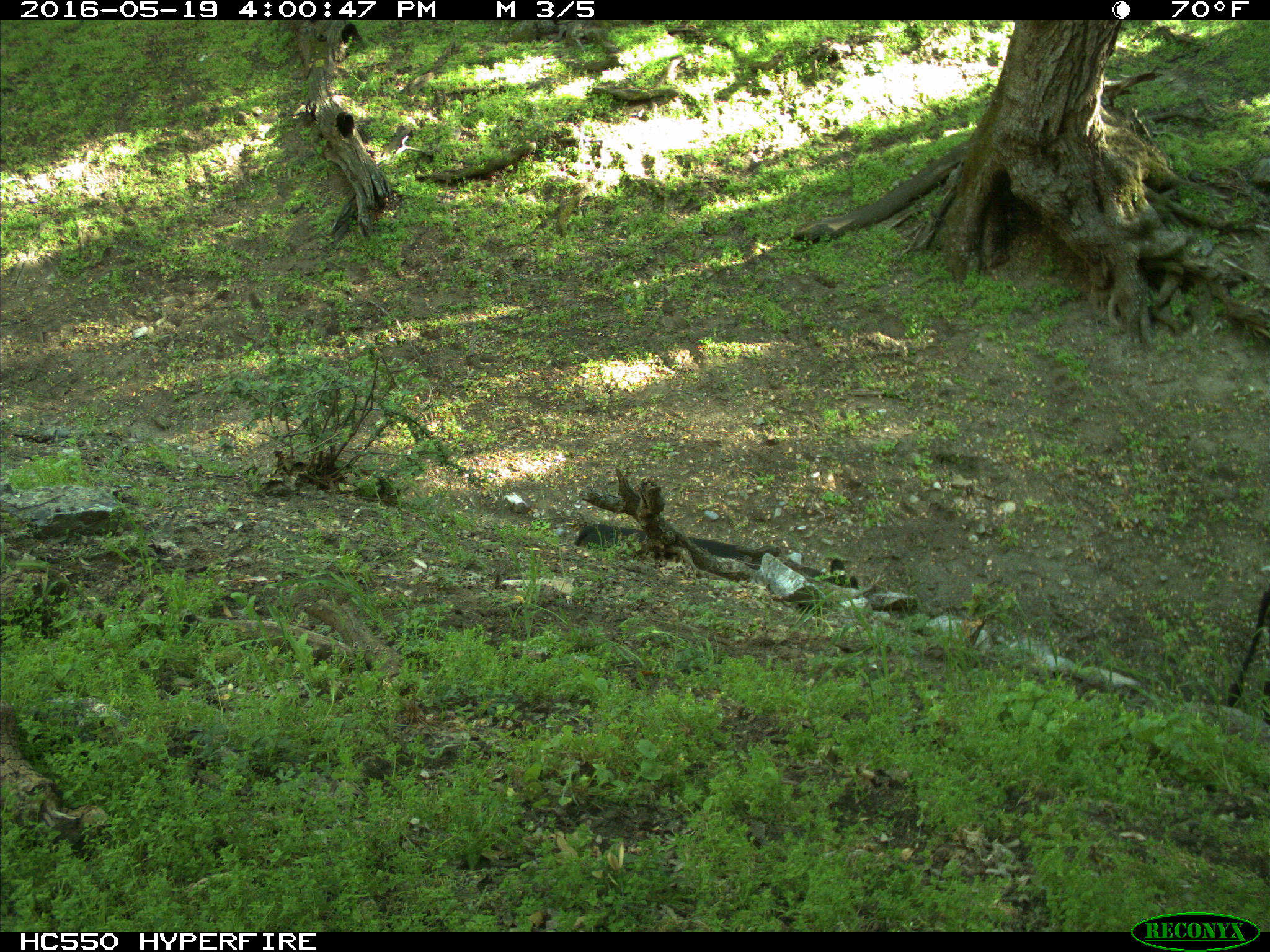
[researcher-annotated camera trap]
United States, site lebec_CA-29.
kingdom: Animalia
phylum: Chordata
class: Mammalia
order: Artiodactyla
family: Bovidae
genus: Bos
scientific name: Bos taurus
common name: domestic cow